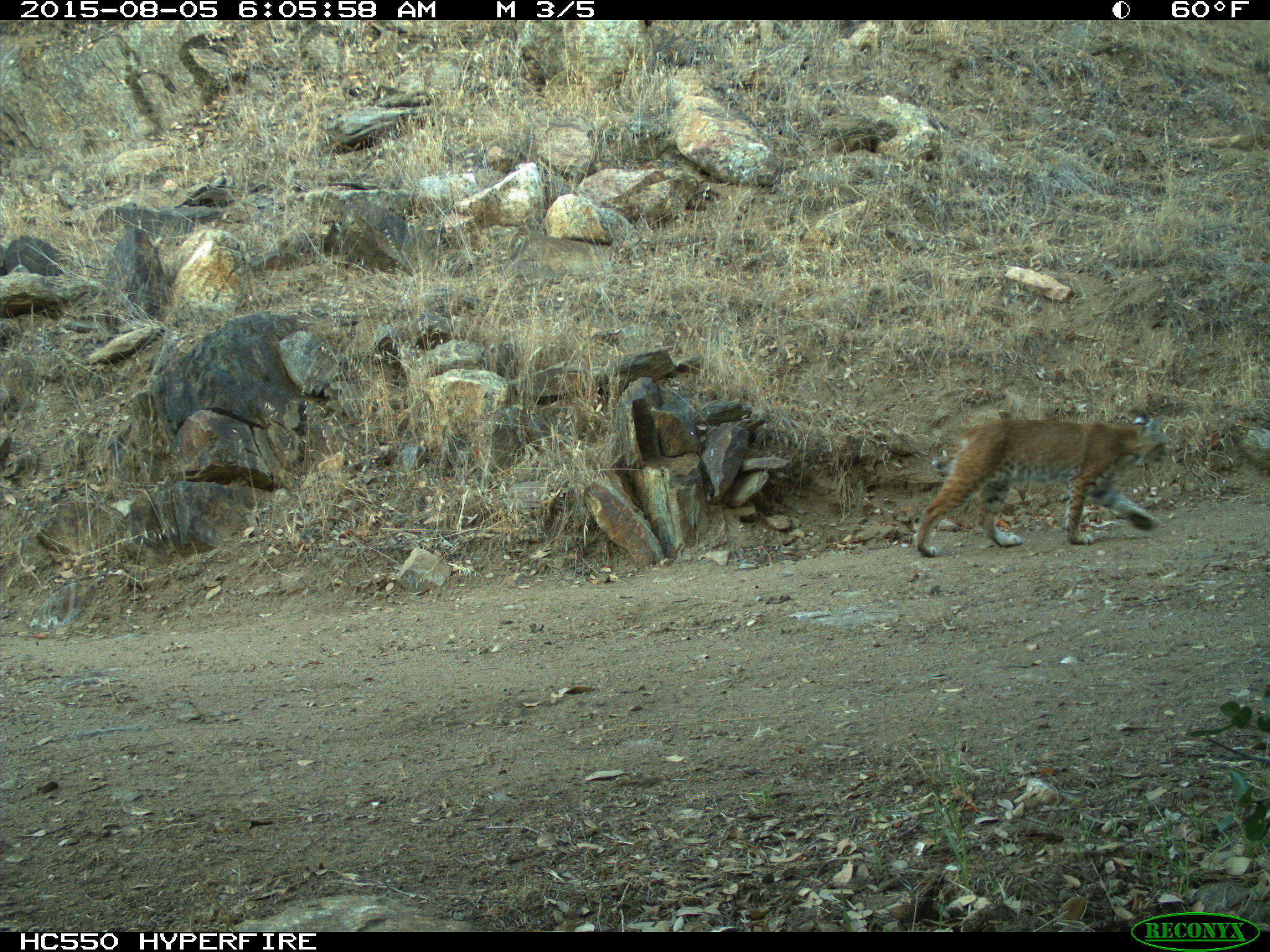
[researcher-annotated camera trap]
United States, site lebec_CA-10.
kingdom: Animalia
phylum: Chordata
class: Mammalia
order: Carnivora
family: Felidae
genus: Lynx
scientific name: Lynx rufus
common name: bobcat